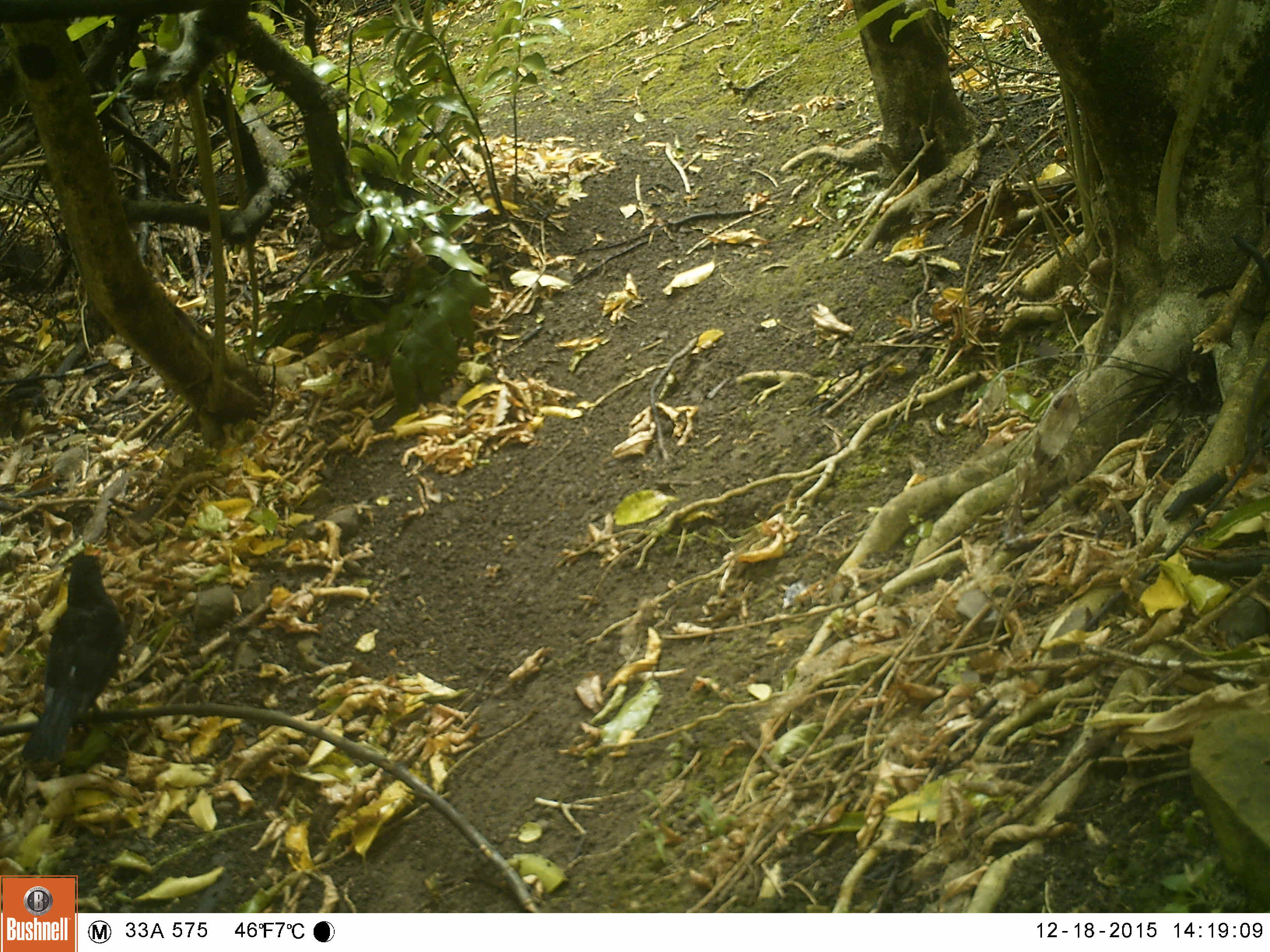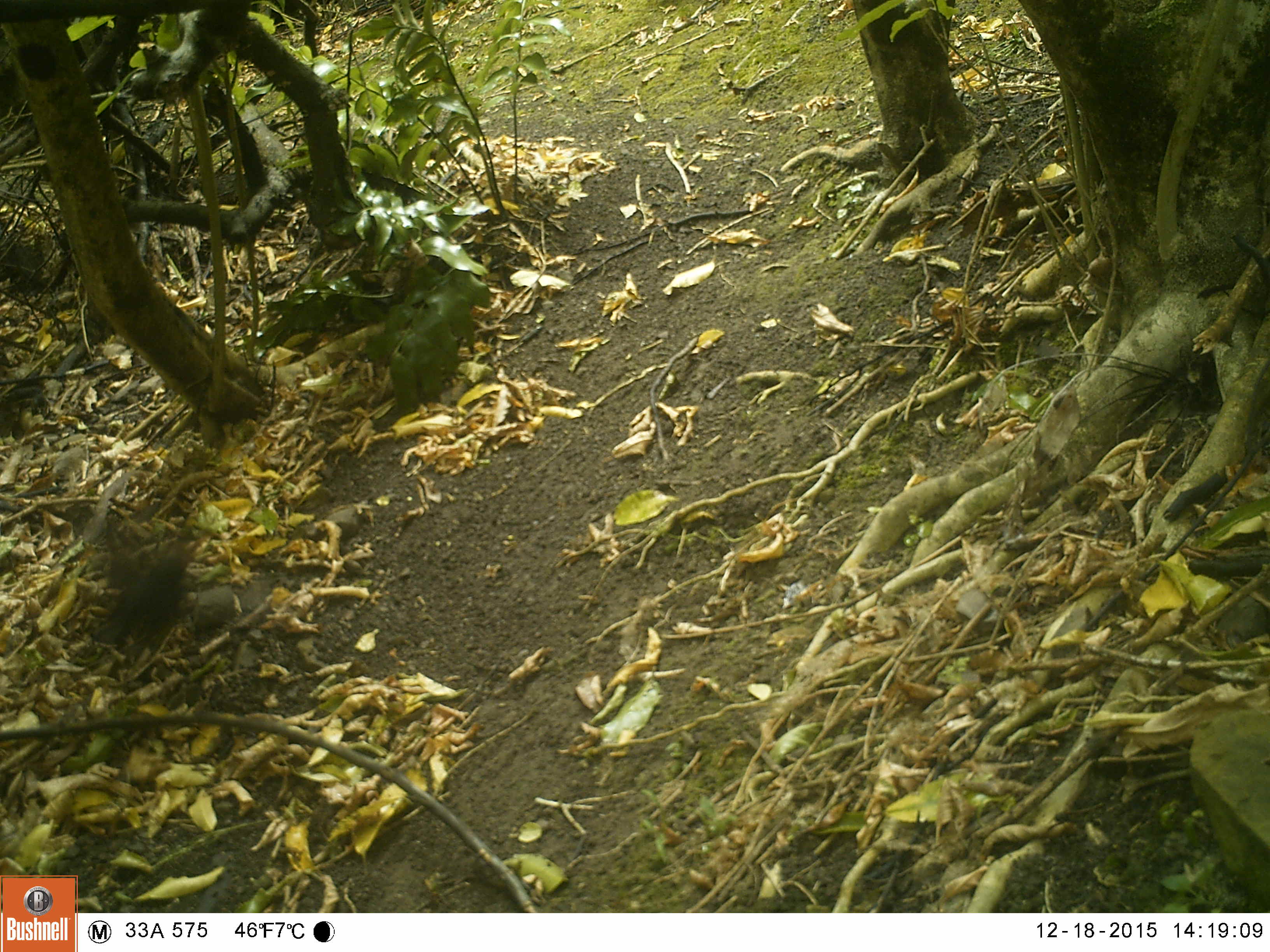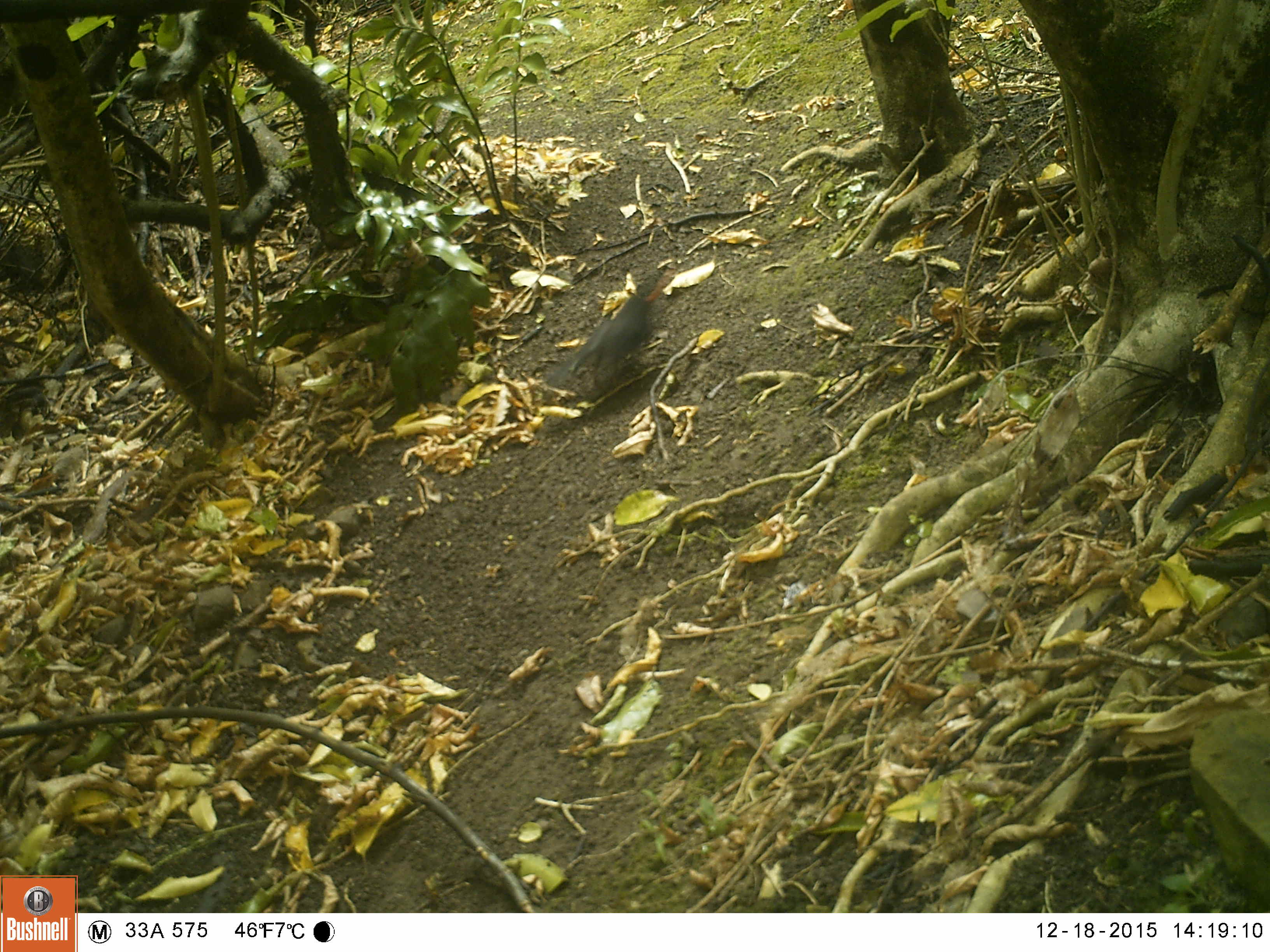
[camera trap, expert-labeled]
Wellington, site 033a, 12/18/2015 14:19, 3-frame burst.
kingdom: Animalia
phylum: Chordata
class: Aves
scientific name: Aves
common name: bird